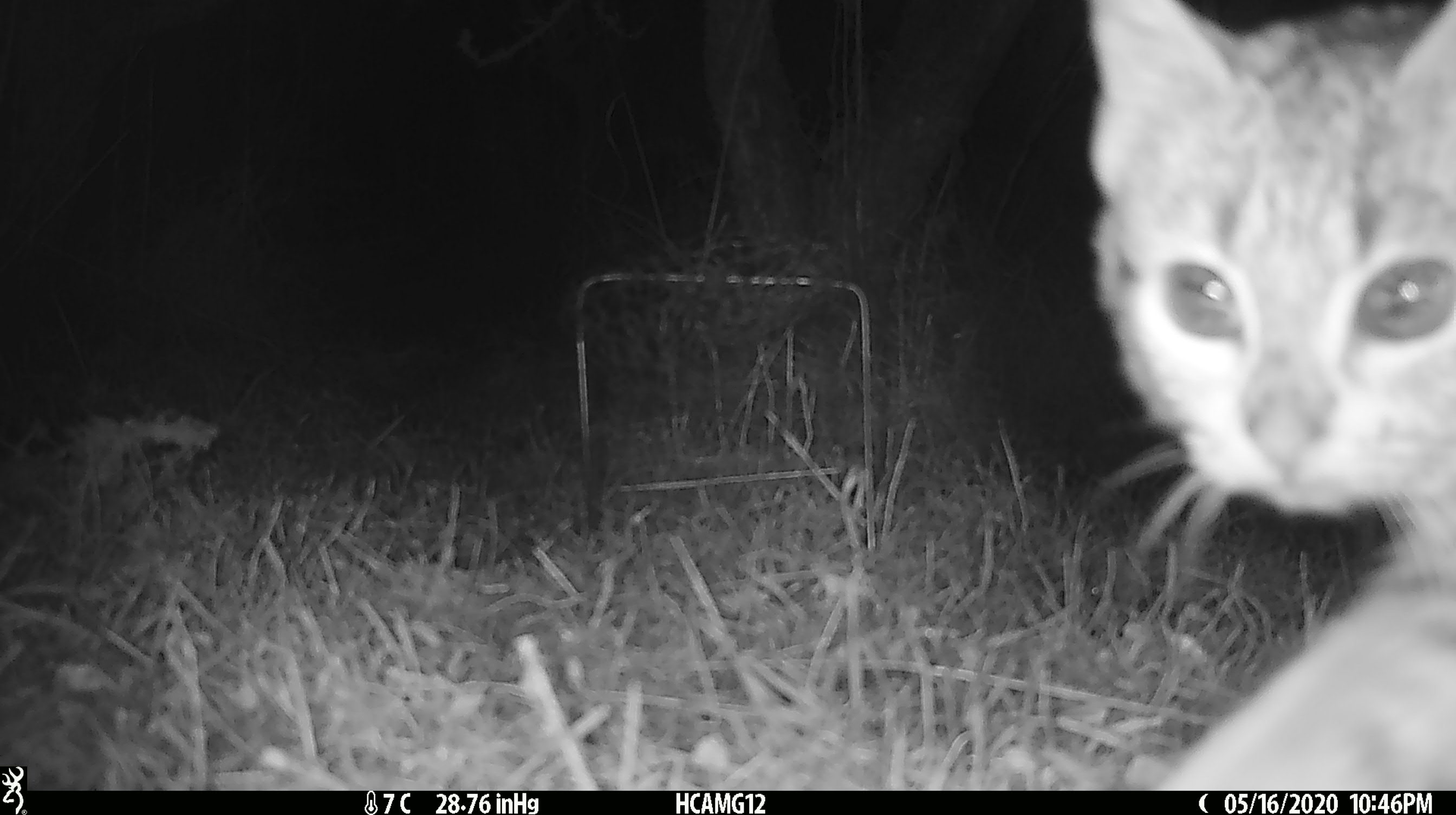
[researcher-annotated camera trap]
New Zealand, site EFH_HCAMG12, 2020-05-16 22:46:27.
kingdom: Animalia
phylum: Chordata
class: Mammalia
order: Carnivora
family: Felidae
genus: Felis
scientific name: Felis catus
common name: domestic cat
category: cat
Cat (domestic cat) (Felis catus).